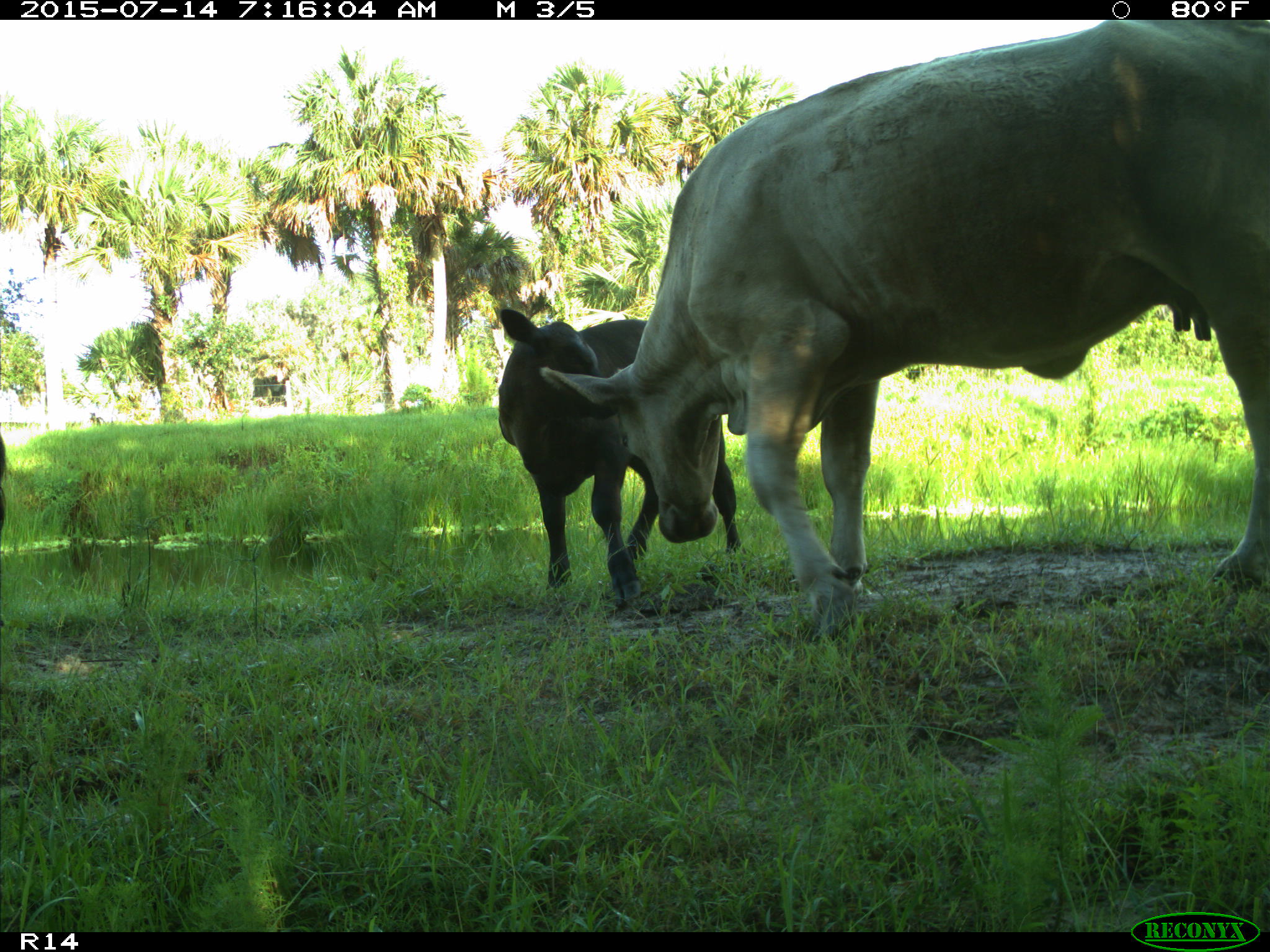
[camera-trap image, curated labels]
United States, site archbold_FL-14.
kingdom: Animalia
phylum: Chordata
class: Mammalia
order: Artiodactyla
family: Bovidae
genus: Bos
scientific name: Bos taurus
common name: domestic cow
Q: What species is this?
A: Bos taurus (domestic cow).